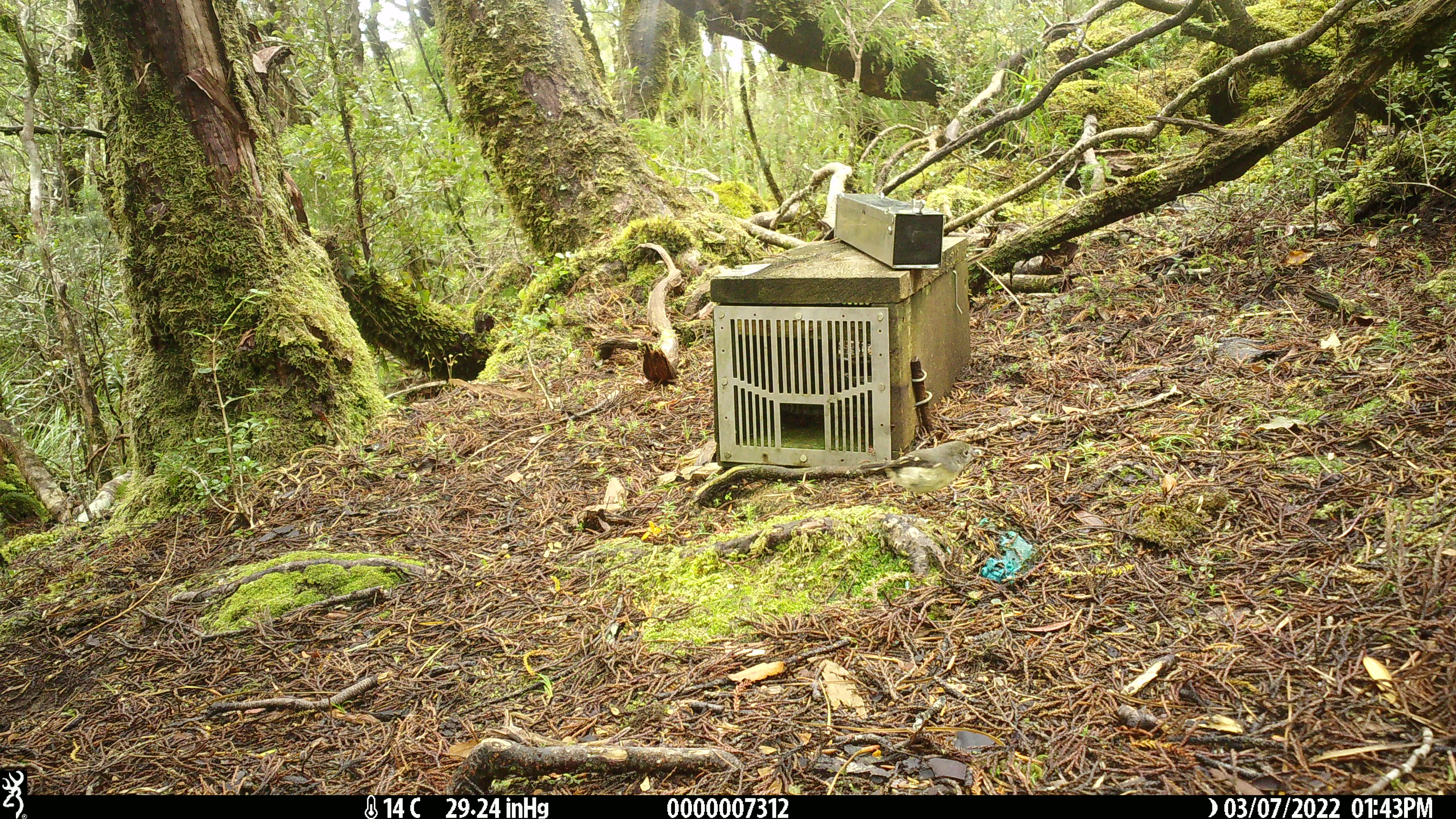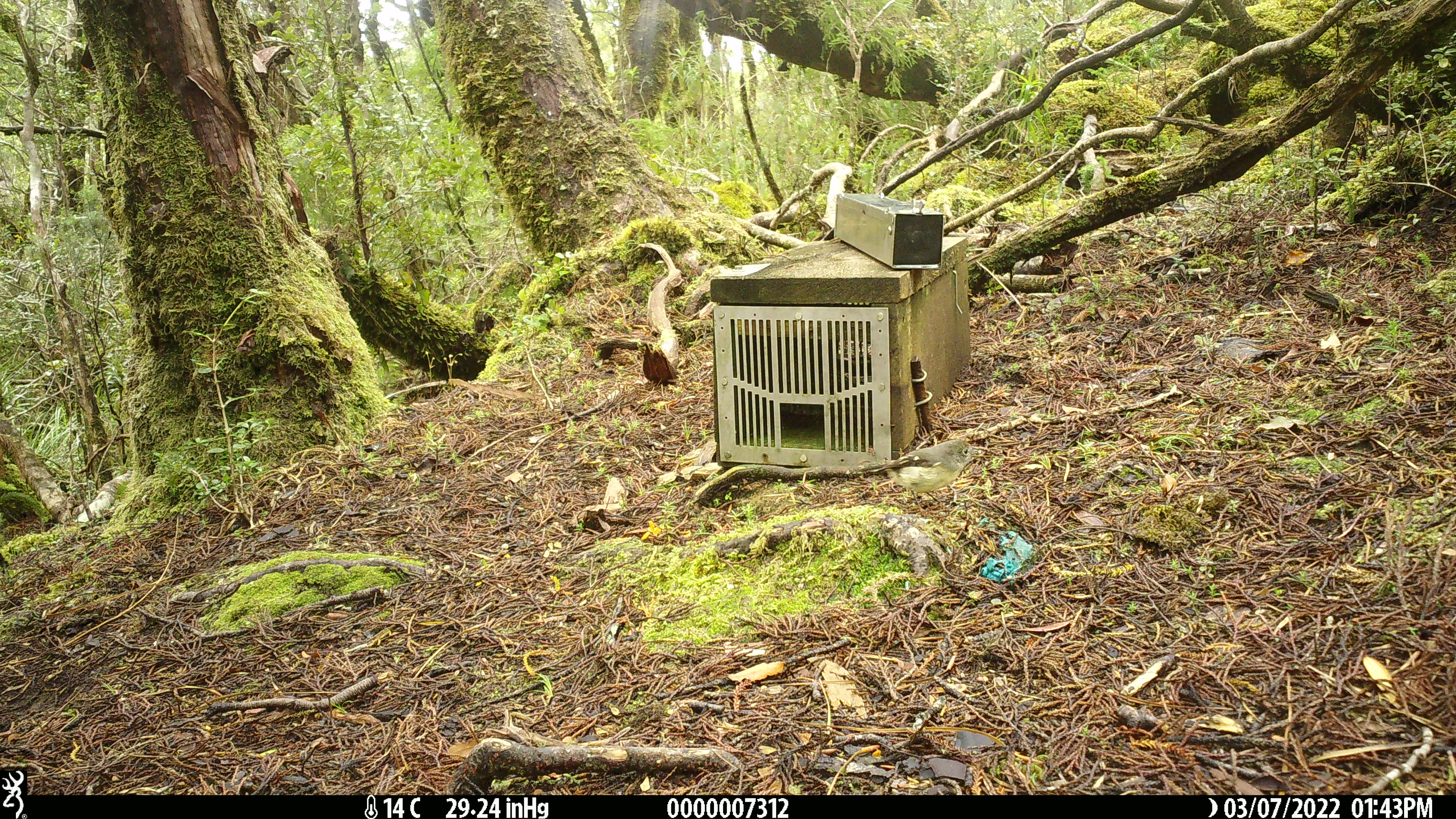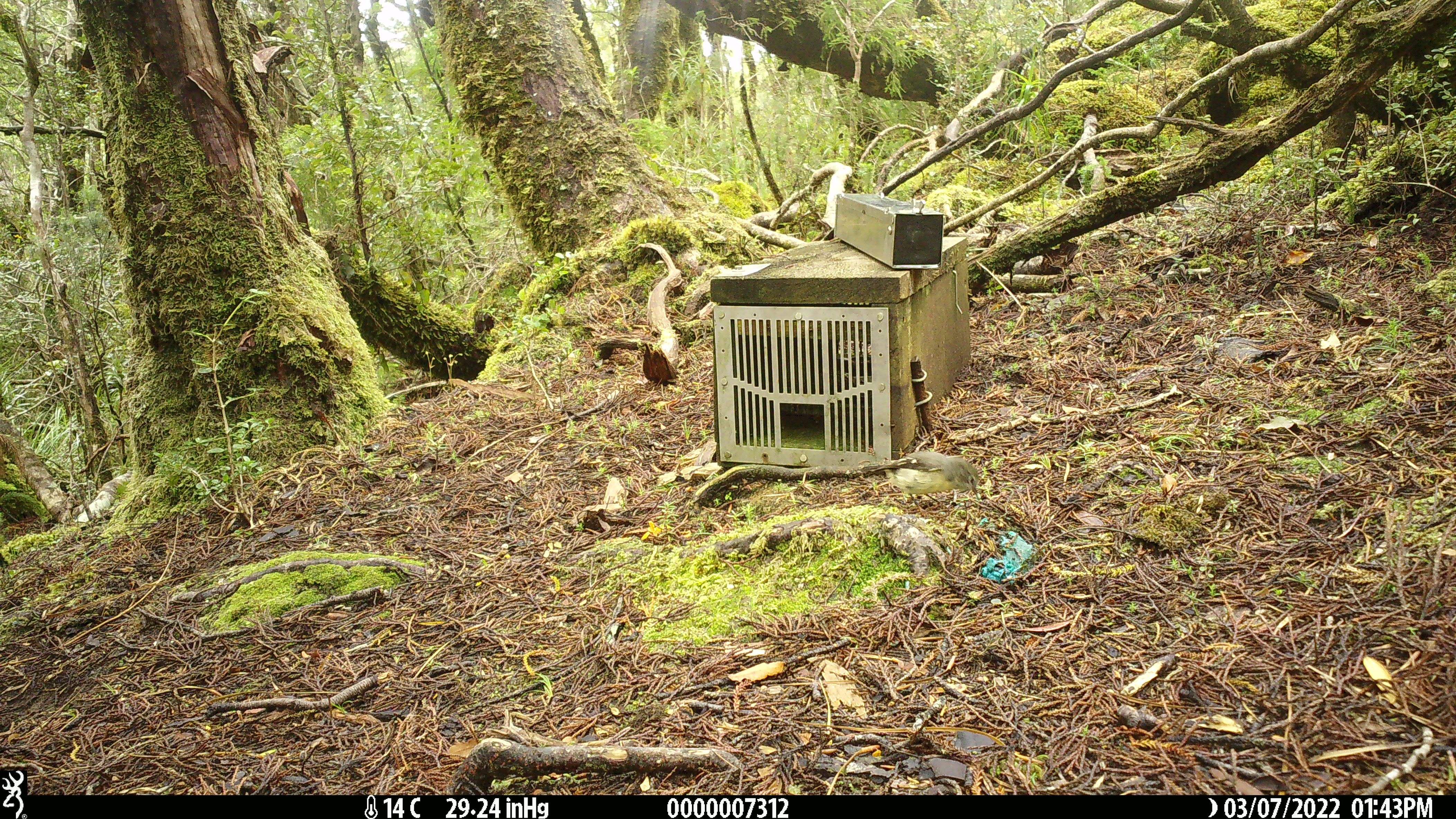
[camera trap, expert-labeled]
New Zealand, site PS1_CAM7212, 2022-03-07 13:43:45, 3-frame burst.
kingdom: Animalia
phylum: Chordata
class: Aves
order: Passeriformes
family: Petroicidae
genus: Petroica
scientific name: Petroica macrocephala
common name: tomtit